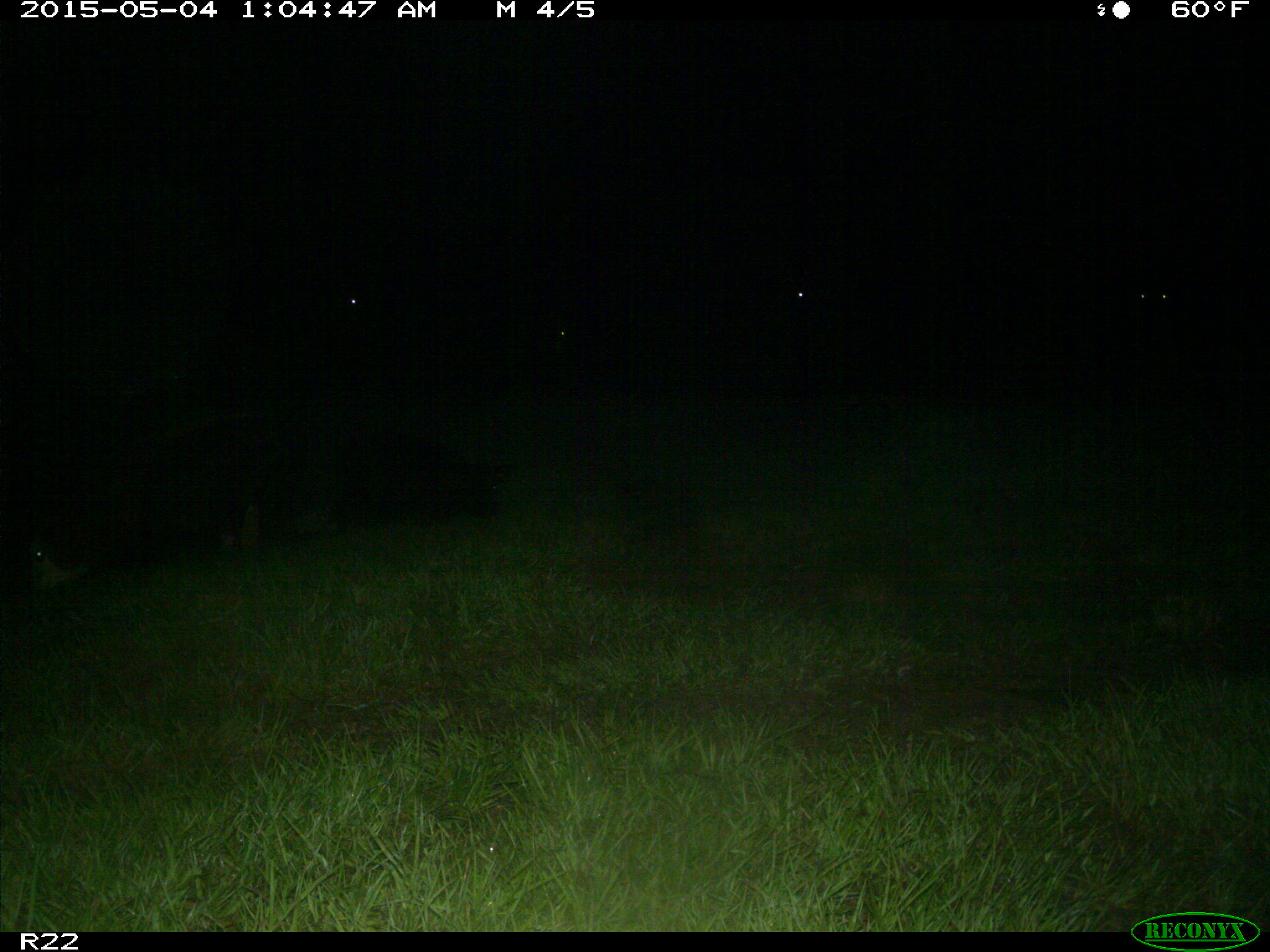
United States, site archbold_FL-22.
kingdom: Animalia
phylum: Chordata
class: Mammalia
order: Artiodactyla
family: Bovidae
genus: Bos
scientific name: Bos taurus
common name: domestic cow